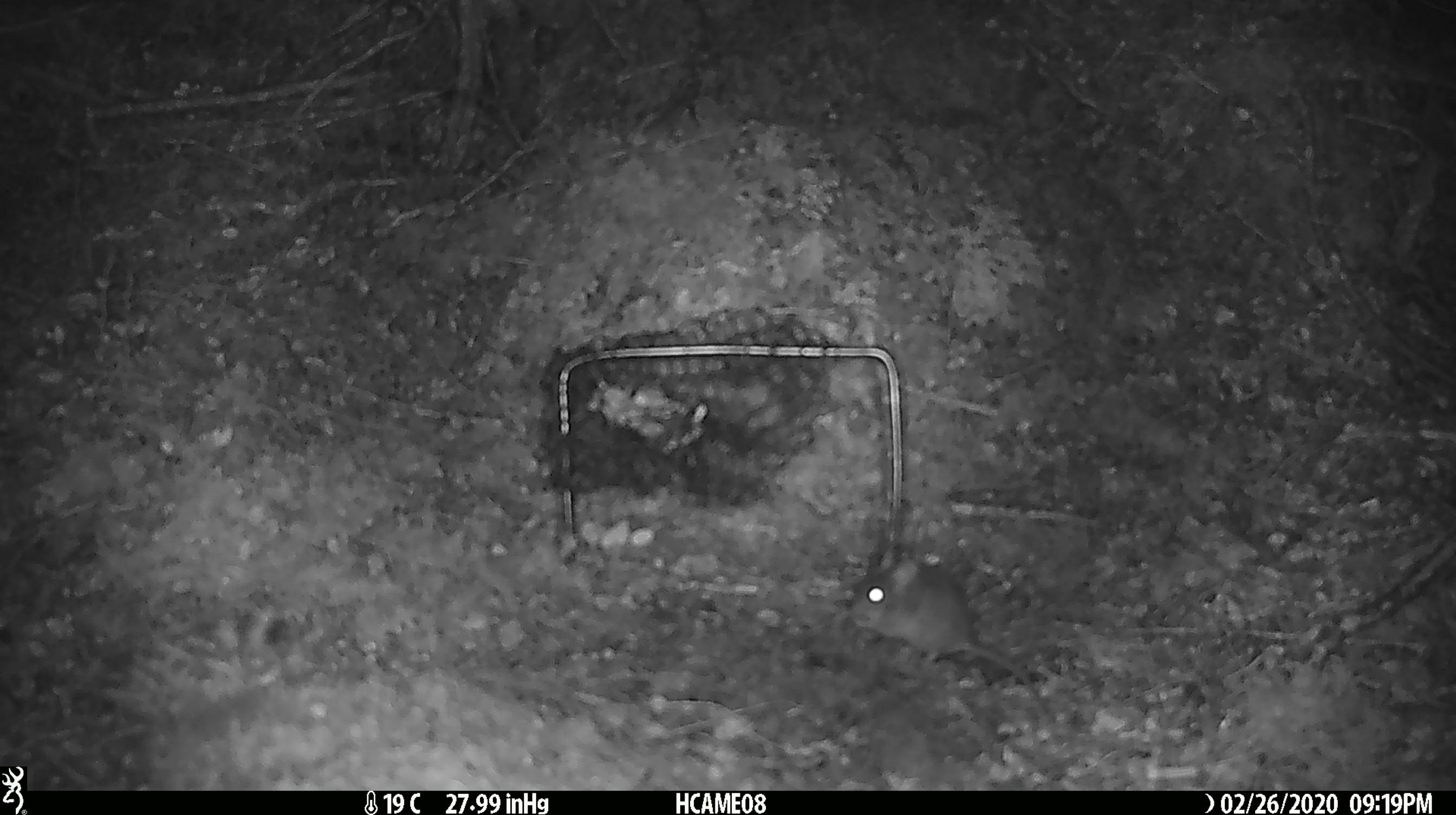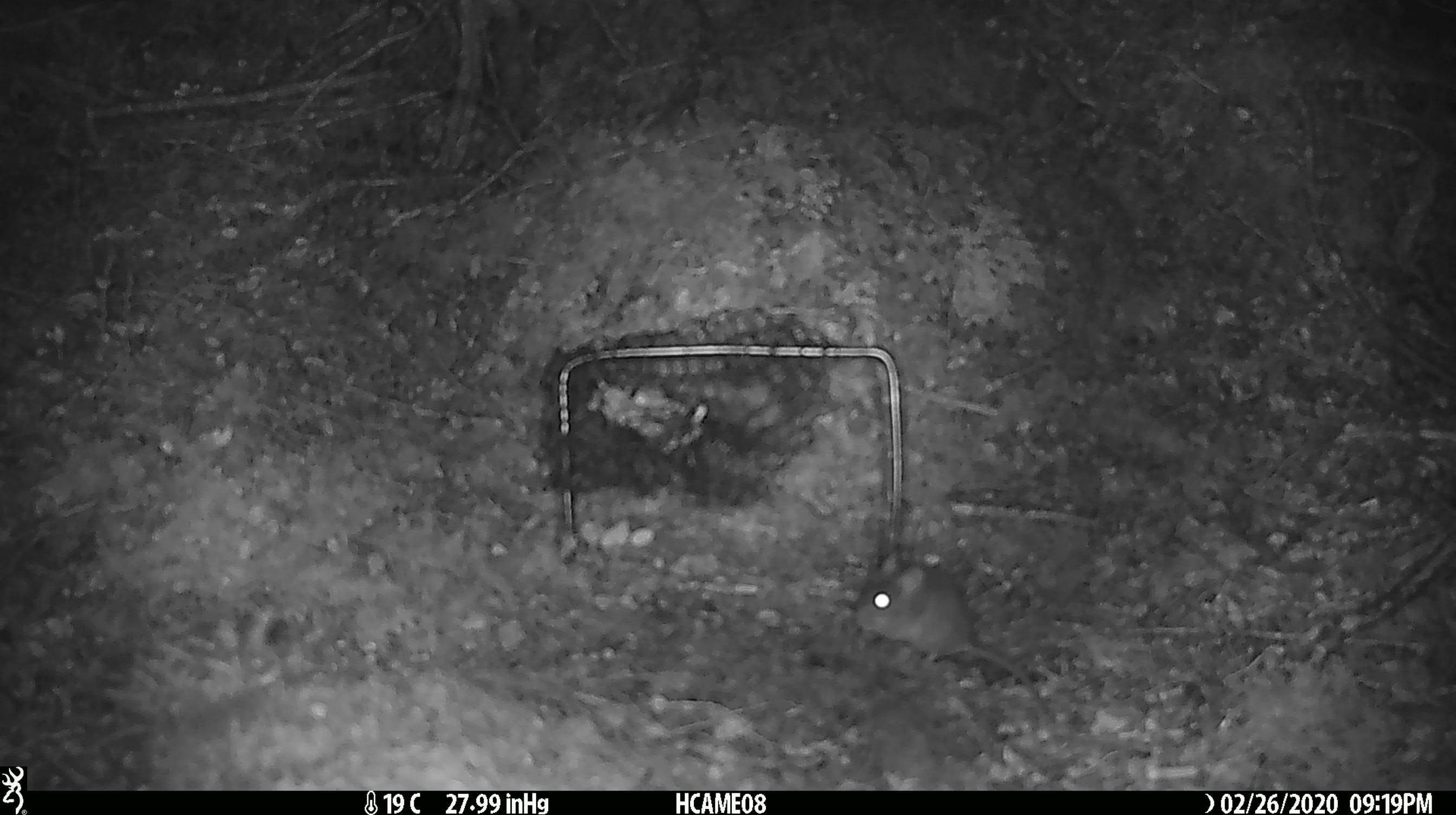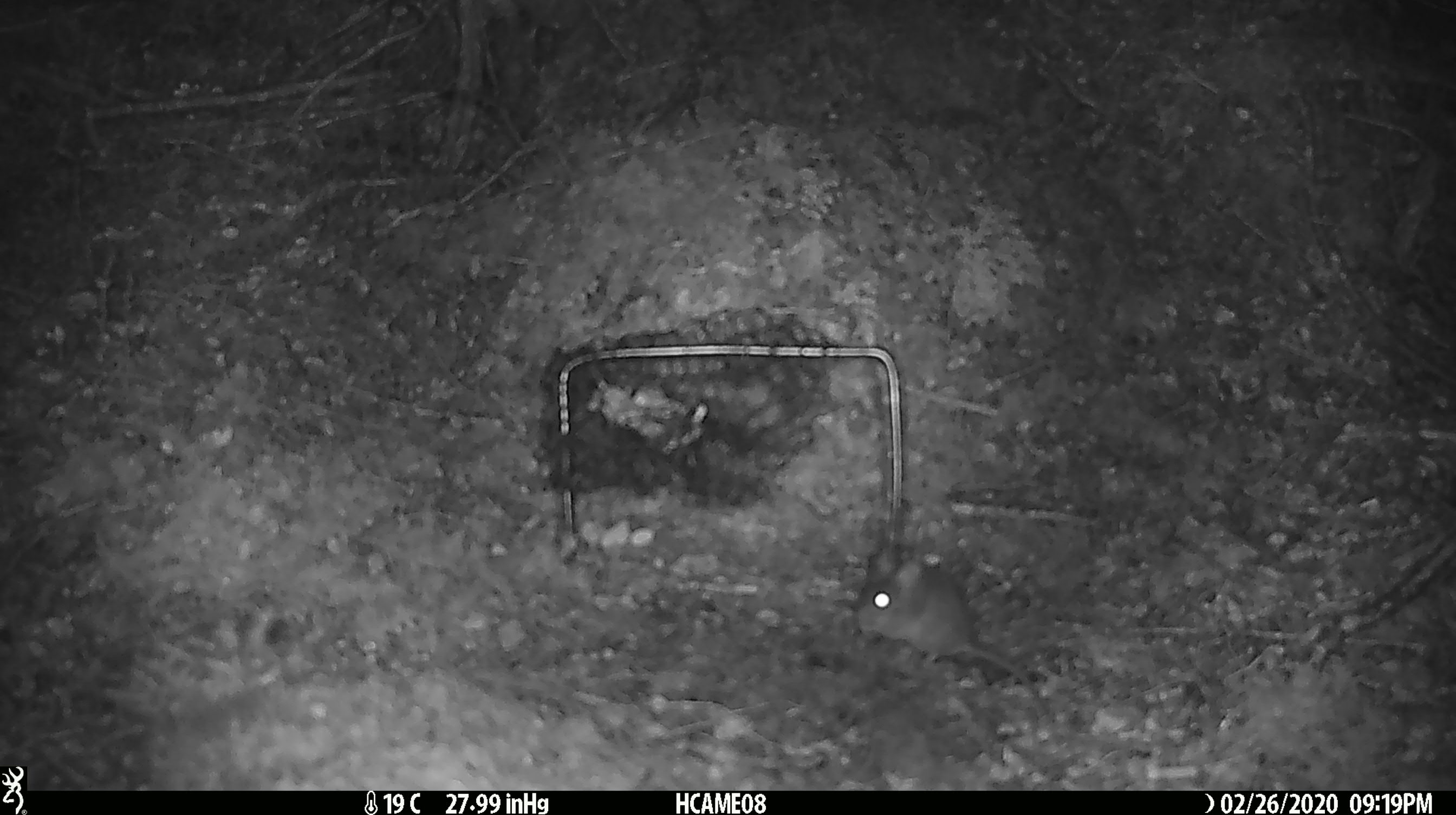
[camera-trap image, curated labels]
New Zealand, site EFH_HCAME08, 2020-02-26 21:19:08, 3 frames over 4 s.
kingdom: Animalia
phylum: Chordata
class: Mammalia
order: Rodentia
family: Muridae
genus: Mus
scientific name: Mus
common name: mouse